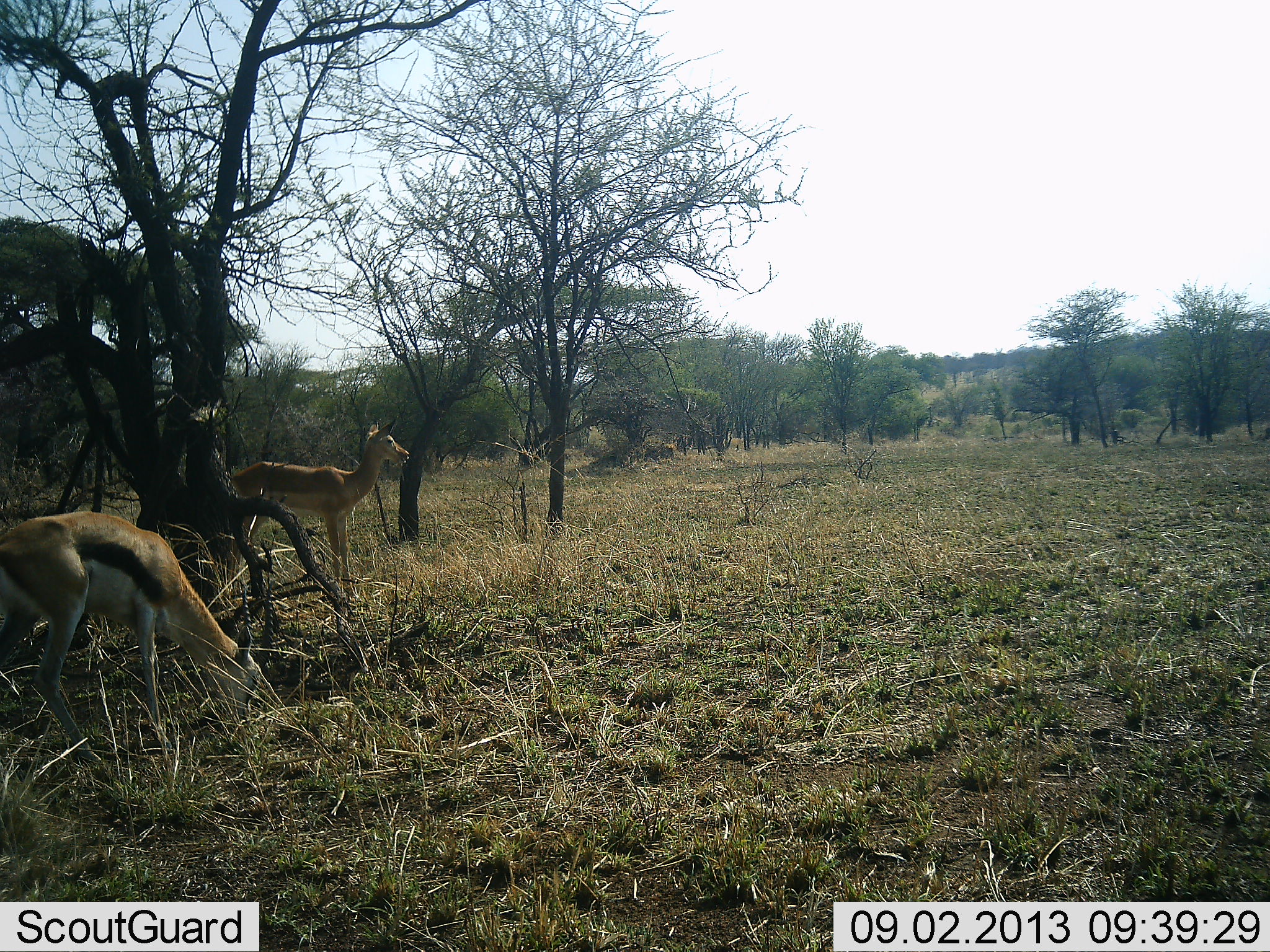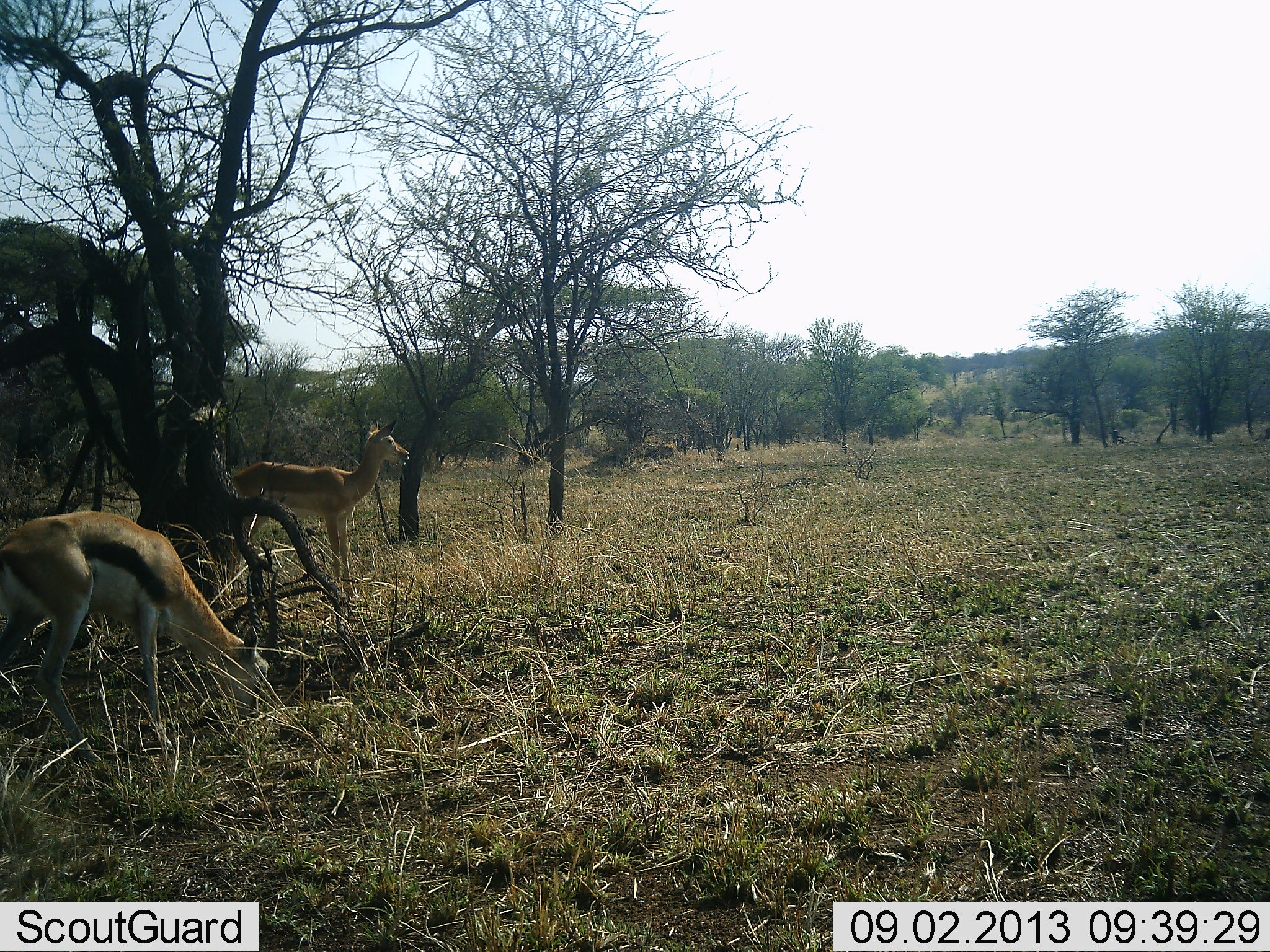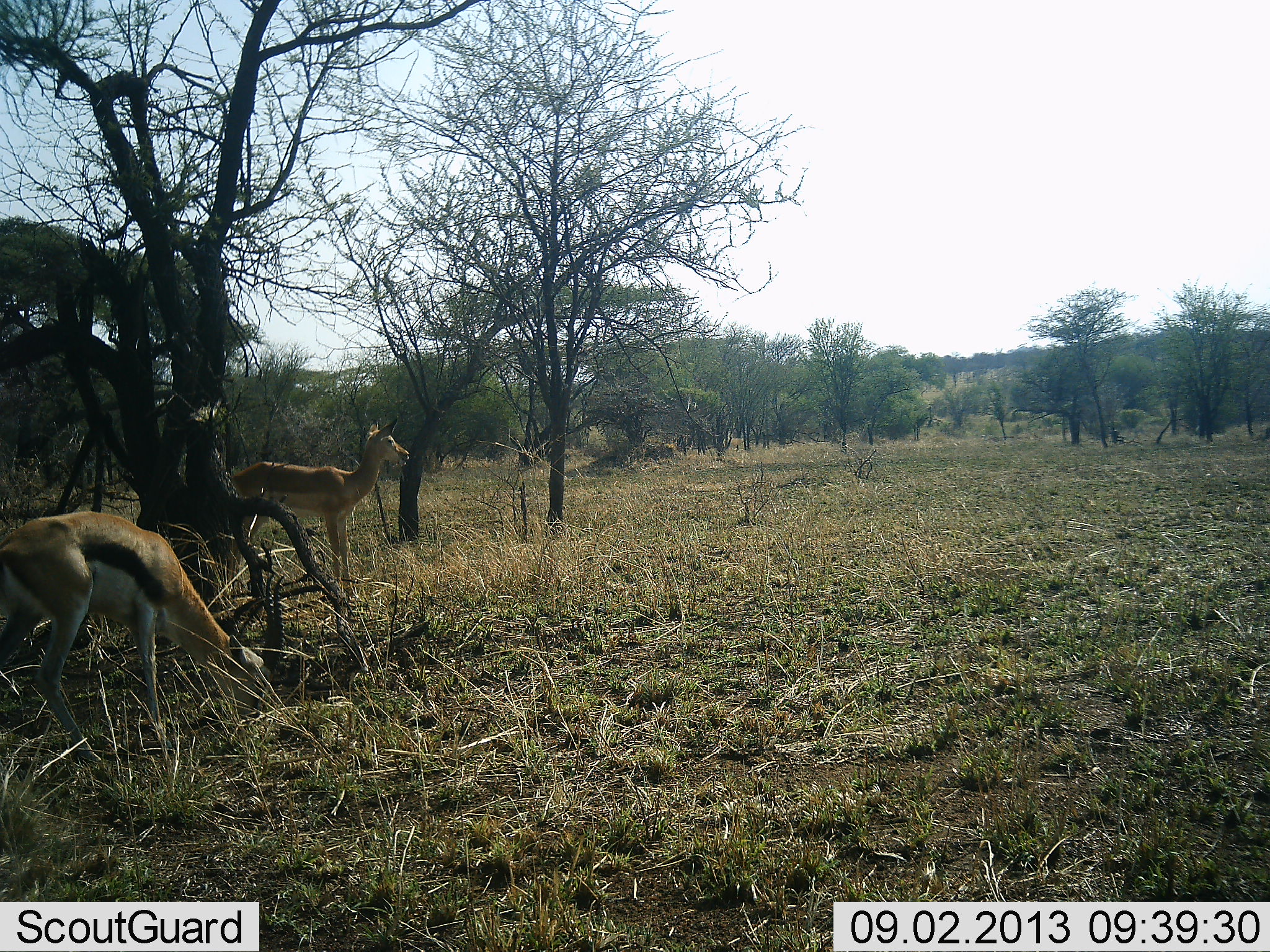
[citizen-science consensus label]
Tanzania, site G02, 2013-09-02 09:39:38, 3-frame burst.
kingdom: Animalia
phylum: Chordata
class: Mammalia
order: Artiodactyla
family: Bovidae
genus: Eudorcas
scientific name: Eudorcas thomsonii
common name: thomson's gazelle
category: gazellethomsons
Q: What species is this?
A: Gazellethomsons (thomson's gazelle) (Eudorcas thomsonii).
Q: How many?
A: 1.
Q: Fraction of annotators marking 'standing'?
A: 53%.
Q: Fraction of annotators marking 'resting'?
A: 3%.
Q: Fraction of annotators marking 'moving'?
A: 0%.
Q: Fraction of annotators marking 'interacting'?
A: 0%.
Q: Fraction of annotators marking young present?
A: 3%.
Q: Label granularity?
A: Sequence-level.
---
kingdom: Animalia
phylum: Chordata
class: Mammalia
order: Artiodactyla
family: Bovidae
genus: Aepyceros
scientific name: Aepyceros melampus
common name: impala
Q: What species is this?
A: Impala (Aepyceros melampus).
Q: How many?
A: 1.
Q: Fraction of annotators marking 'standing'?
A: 100%.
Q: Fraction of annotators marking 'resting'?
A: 0%.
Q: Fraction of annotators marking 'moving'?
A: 0%.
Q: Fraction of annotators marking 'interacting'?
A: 0%.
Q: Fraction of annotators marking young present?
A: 0%.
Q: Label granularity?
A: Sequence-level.